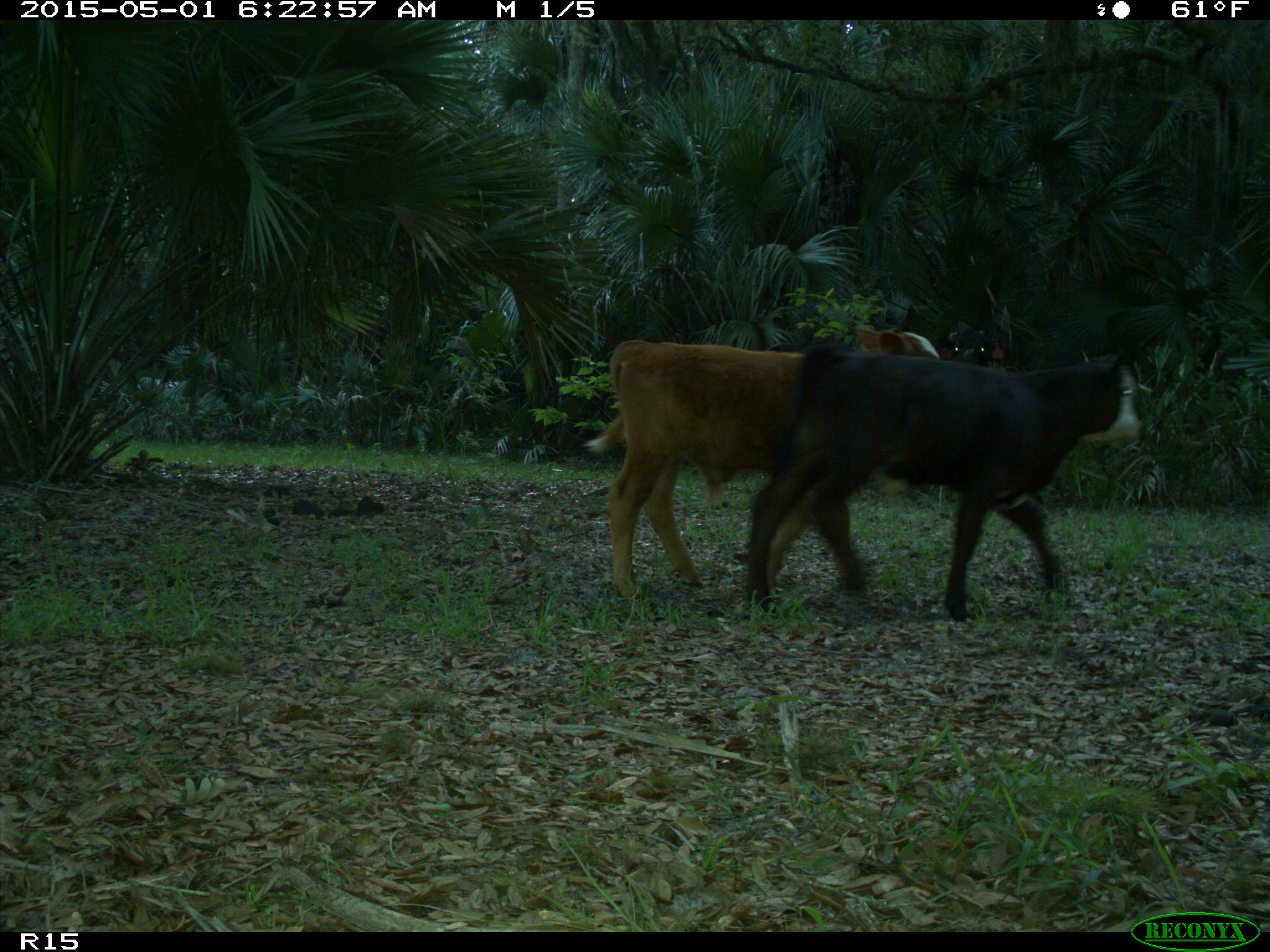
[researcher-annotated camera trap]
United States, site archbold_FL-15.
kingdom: Animalia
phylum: Chordata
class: Mammalia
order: Artiodactyla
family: Bovidae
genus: Bos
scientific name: Bos taurus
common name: domestic cow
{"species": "Bos taurus (domestic cow)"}